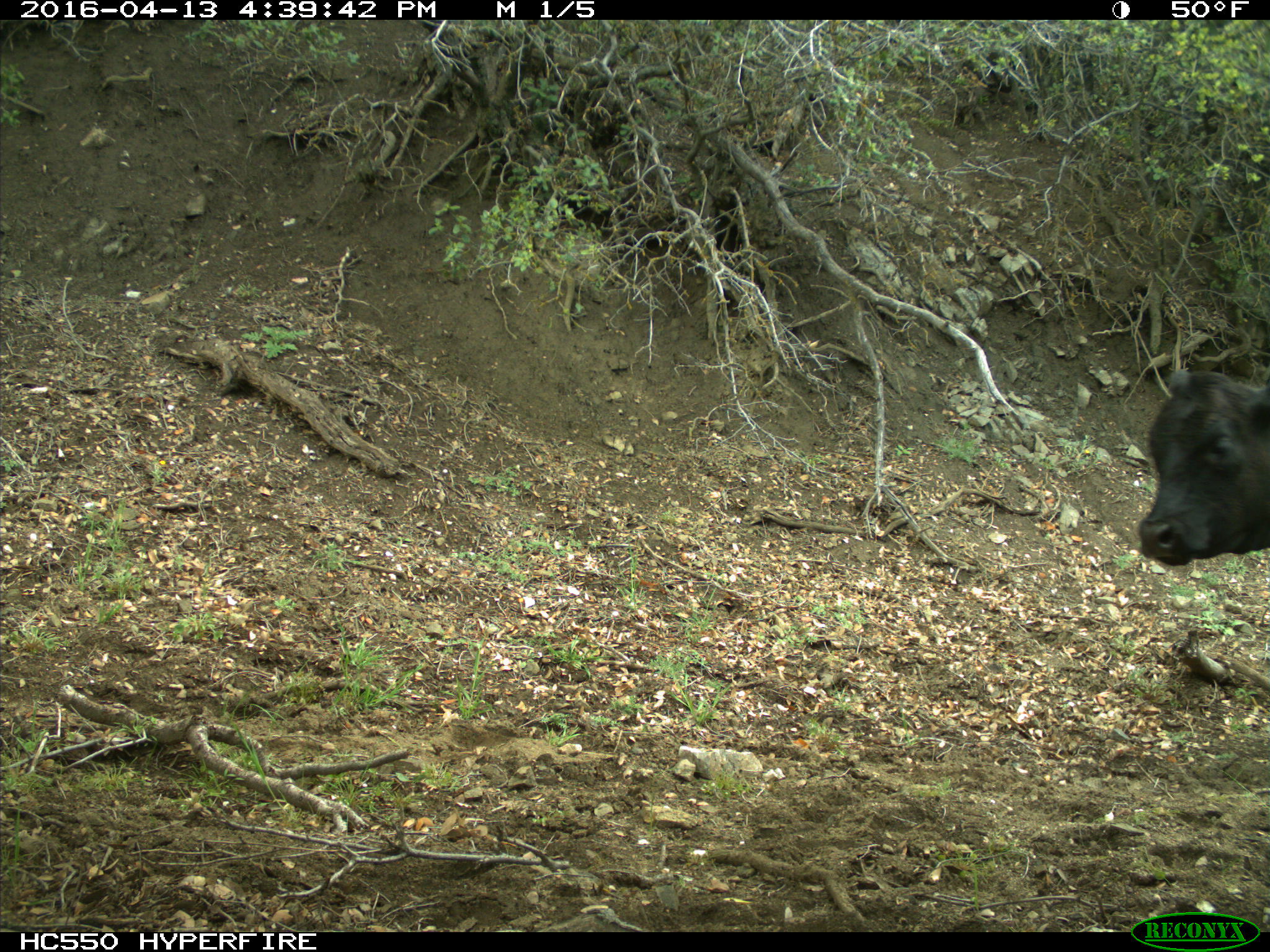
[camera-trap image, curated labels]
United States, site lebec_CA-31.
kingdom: Animalia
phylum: Chordata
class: Mammalia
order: Artiodactyla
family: Bovidae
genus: Bos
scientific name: Bos taurus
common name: domestic cow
Bos taurus (domestic cow).